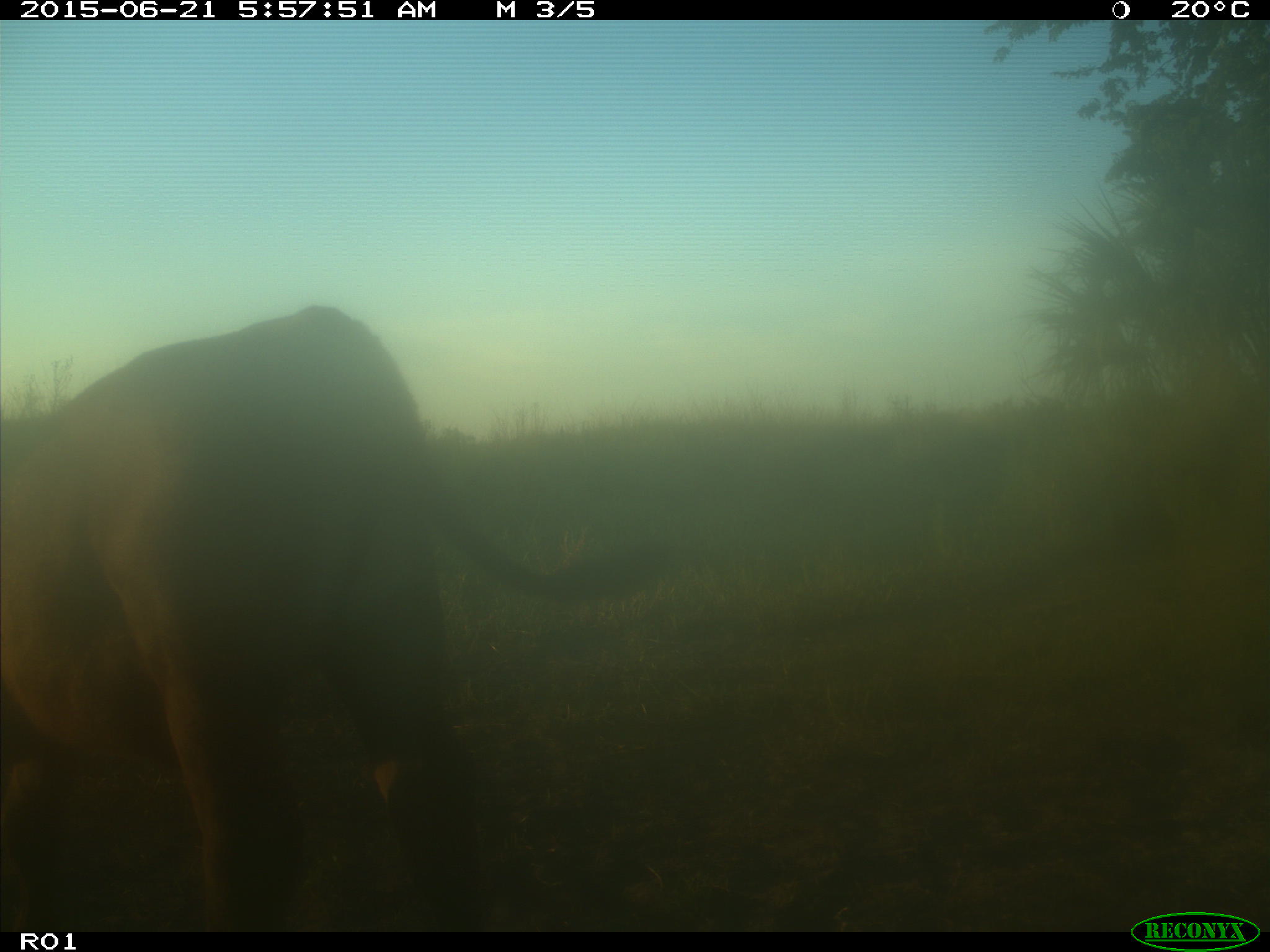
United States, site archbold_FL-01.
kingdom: Animalia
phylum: Chordata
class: Mammalia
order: Artiodactyla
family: Bovidae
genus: Bos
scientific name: Bos taurus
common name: domestic cow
Bos taurus (domestic cow).